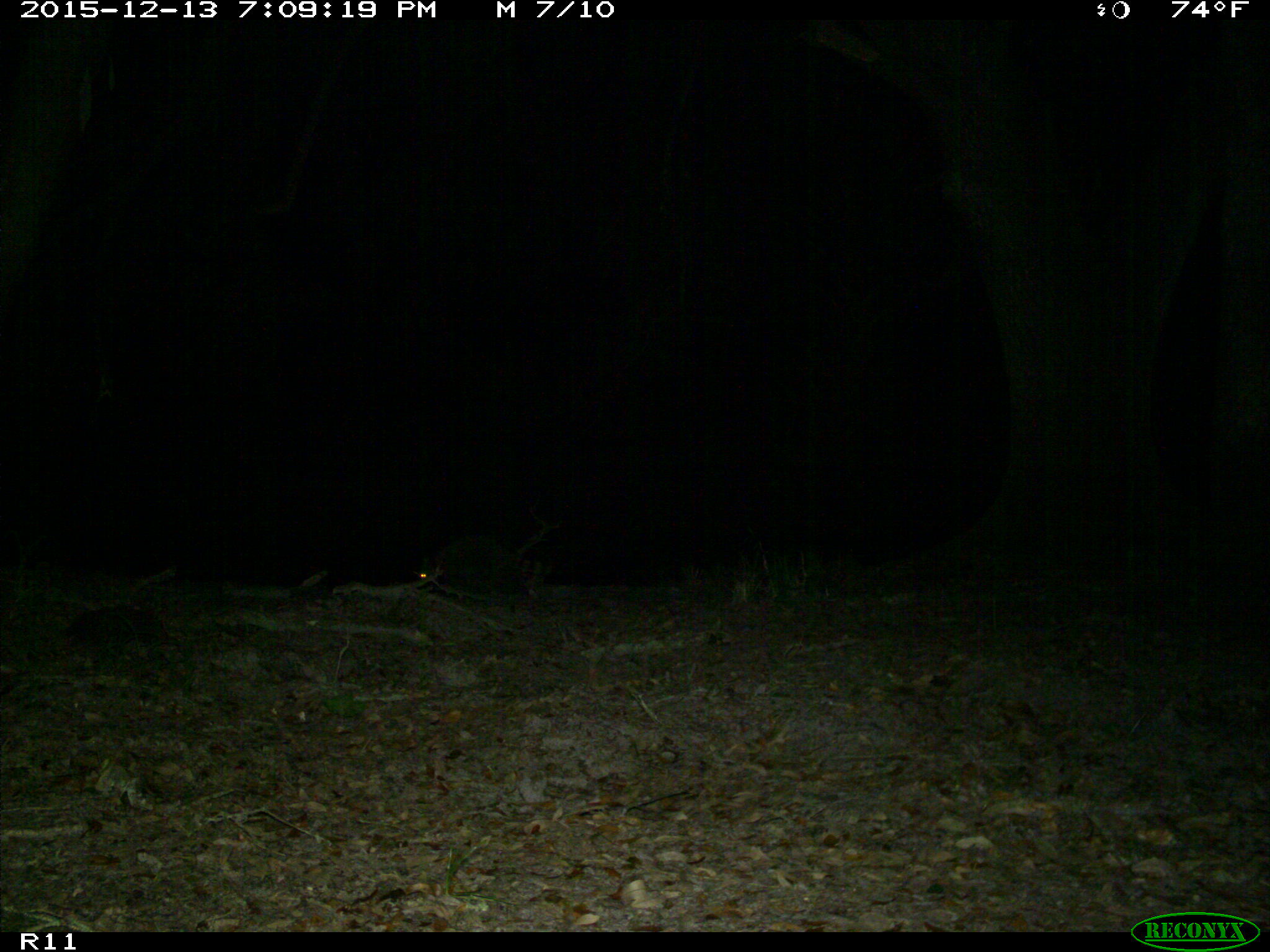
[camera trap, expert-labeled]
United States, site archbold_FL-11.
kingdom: Animalia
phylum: Chordata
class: Mammalia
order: Carnivora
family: Procyonidae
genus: Procyon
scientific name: Procyon lotor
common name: common raccoon